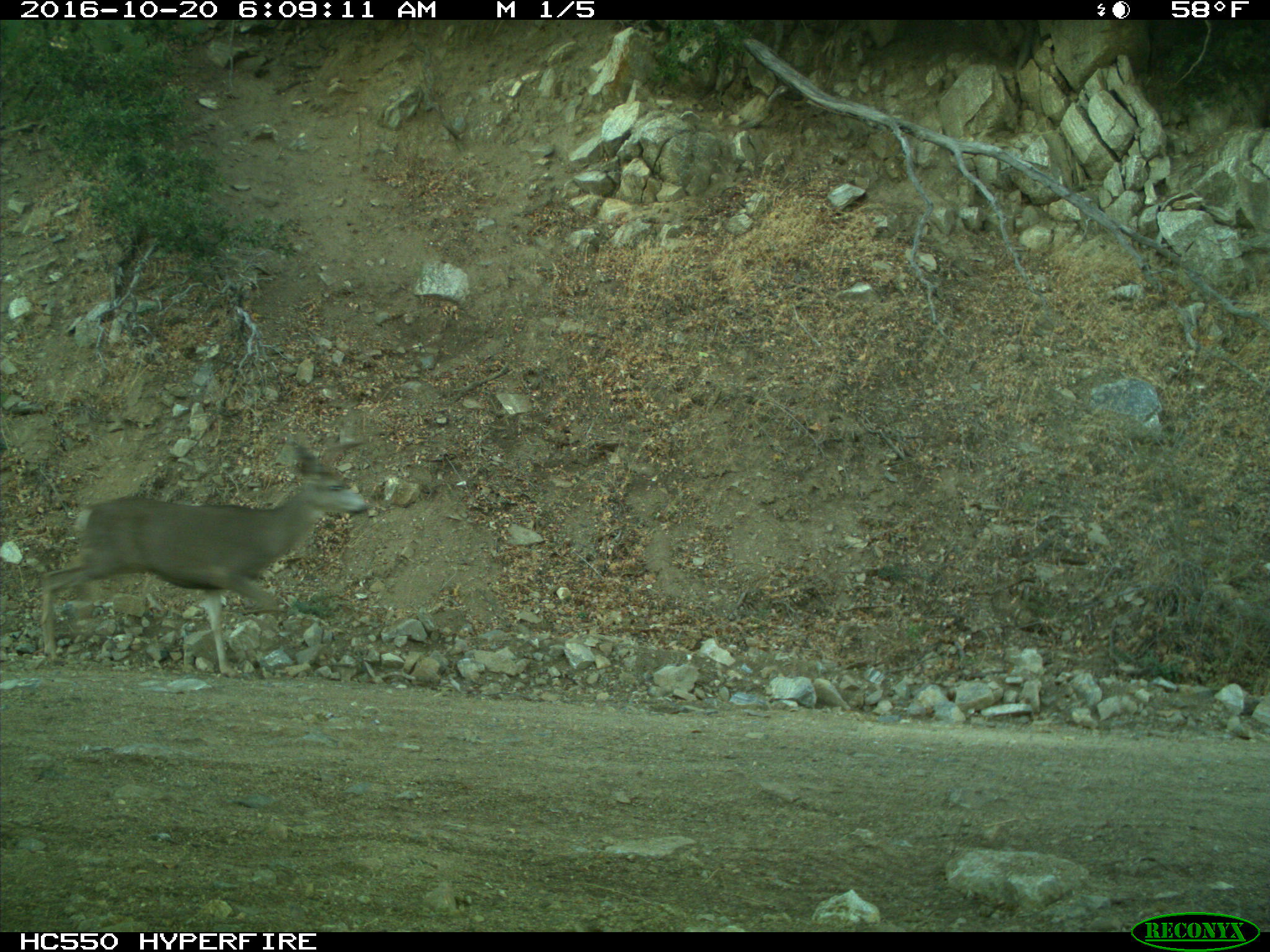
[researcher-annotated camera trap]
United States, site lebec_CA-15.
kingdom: Animalia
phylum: Chordata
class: Mammalia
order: Artiodactyla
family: Cervidae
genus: Odocoileus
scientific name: Odocoileus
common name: deer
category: unidentified deer